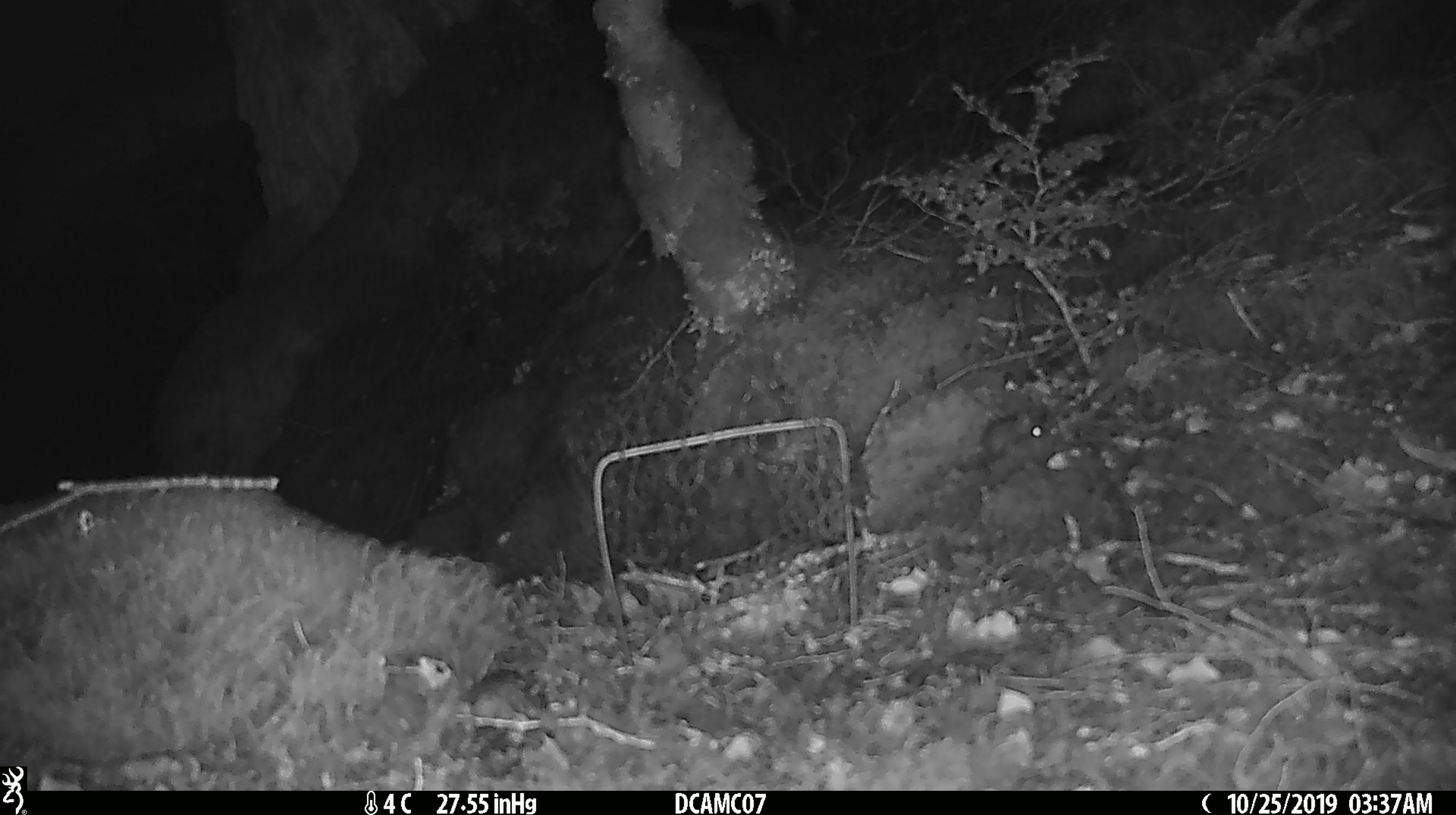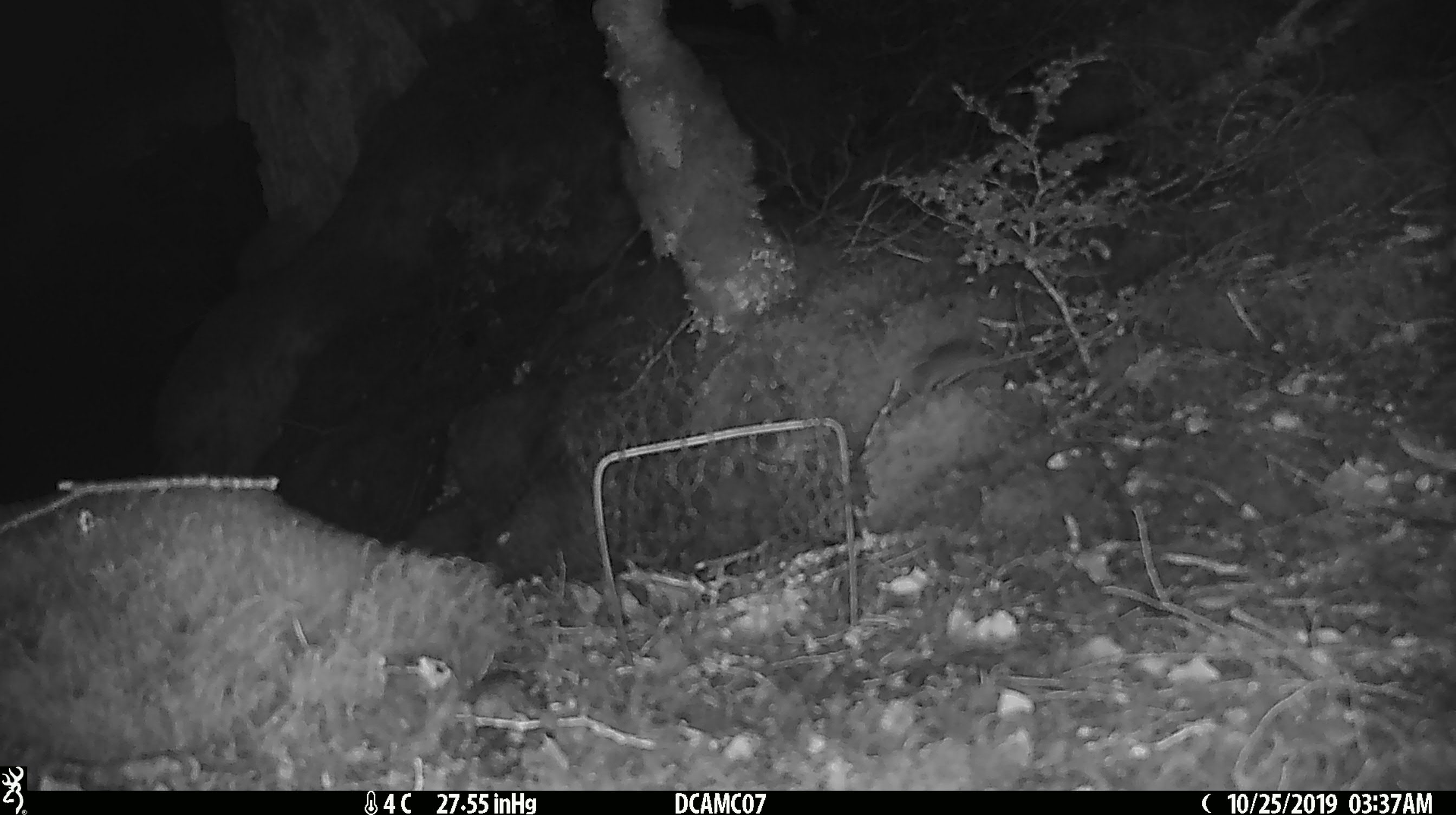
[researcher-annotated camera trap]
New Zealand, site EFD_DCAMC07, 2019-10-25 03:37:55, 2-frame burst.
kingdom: Animalia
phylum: Chordata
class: Mammalia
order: Rodentia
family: Muridae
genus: Mus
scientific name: Mus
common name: mouse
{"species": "mouse (Mus)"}